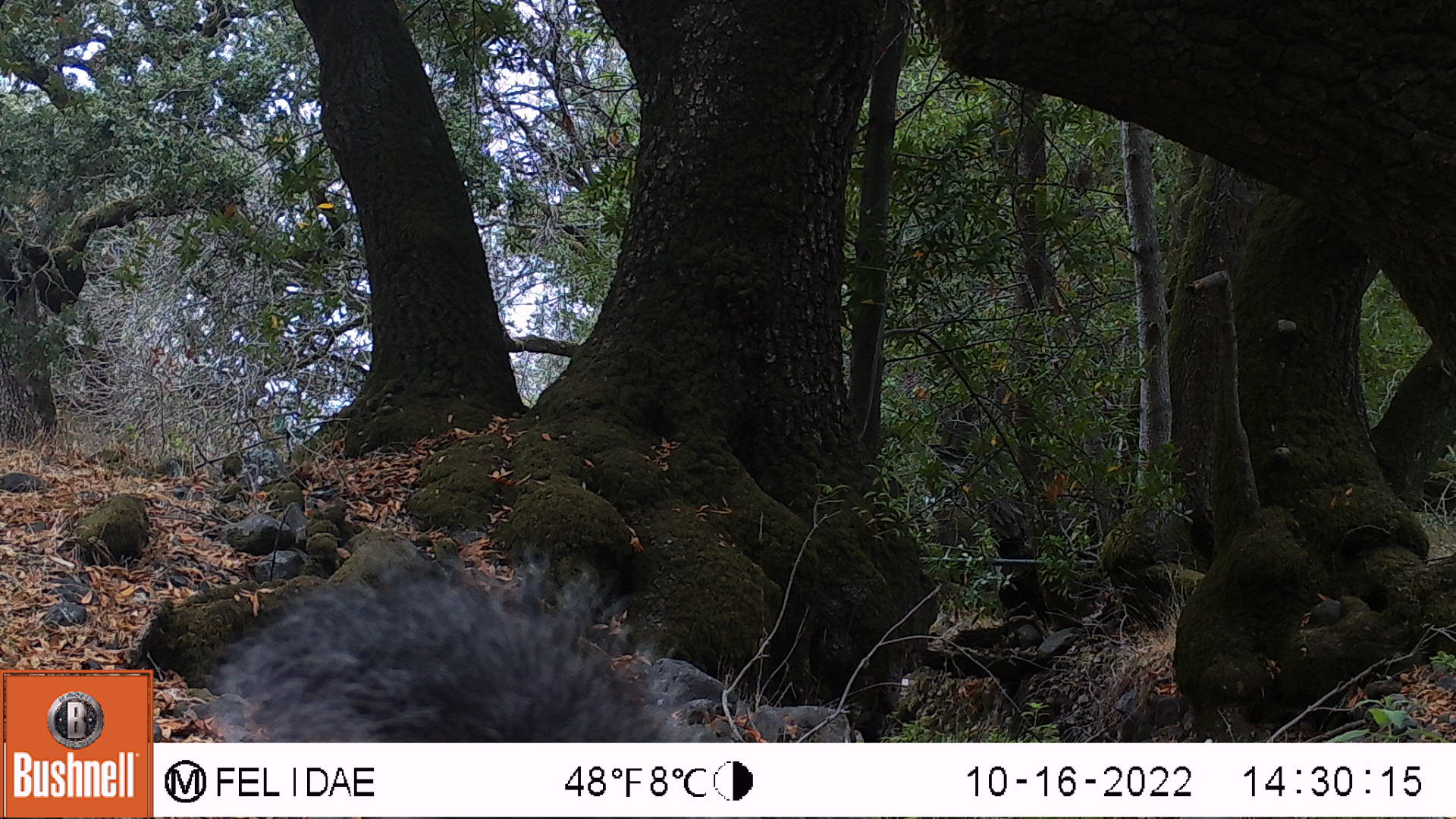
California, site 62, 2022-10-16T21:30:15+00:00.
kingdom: Animalia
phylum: Chordata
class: Mammalia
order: Rodentia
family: Sciuridae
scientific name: Sciuridae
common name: squirrel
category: unknown squirrel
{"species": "unknown squirrel (squirrel) (Sciuridae)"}